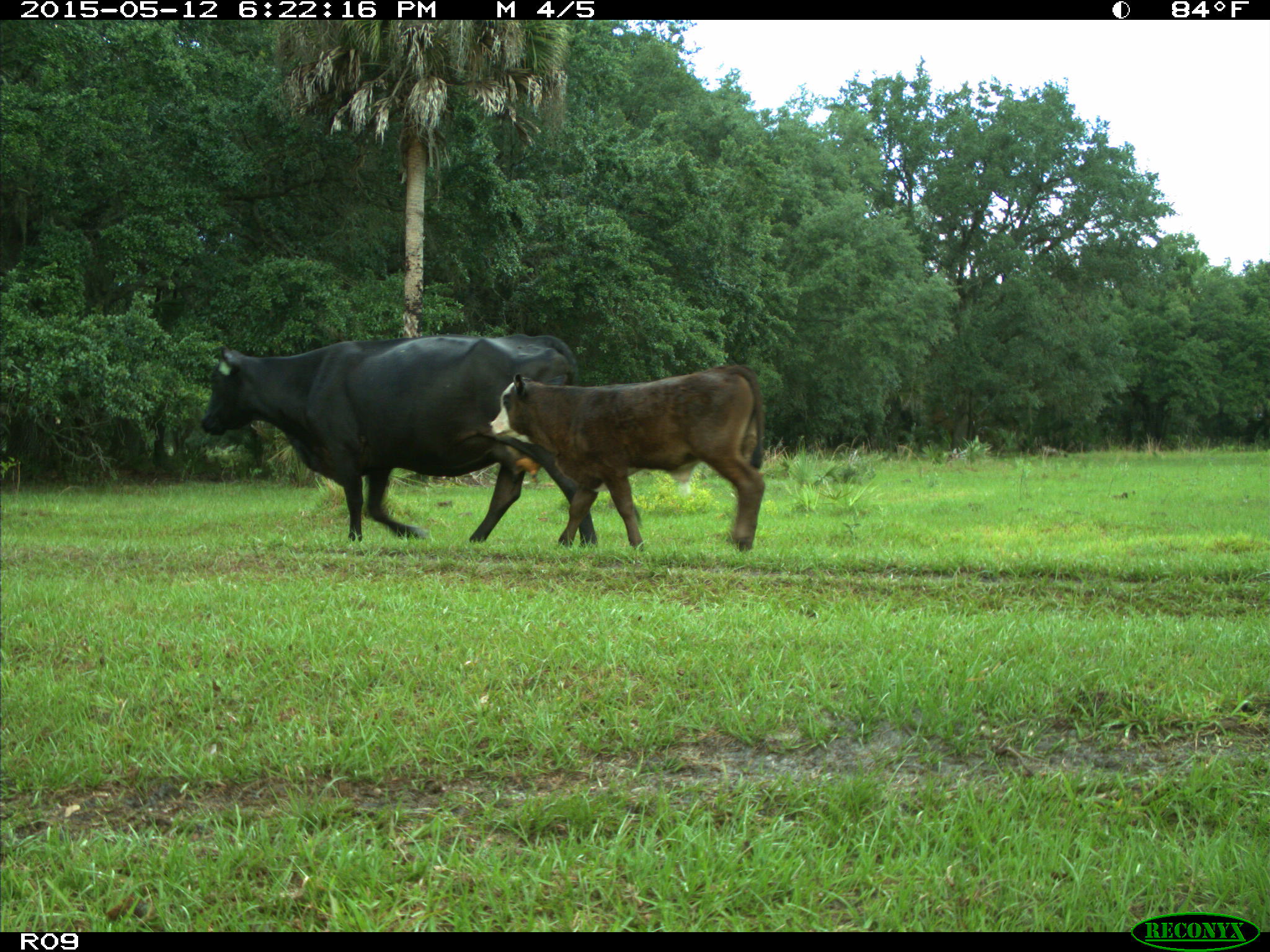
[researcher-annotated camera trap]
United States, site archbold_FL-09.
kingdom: Animalia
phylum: Chordata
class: Mammalia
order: Artiodactyla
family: Bovidae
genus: Bos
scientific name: Bos taurus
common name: domestic cow